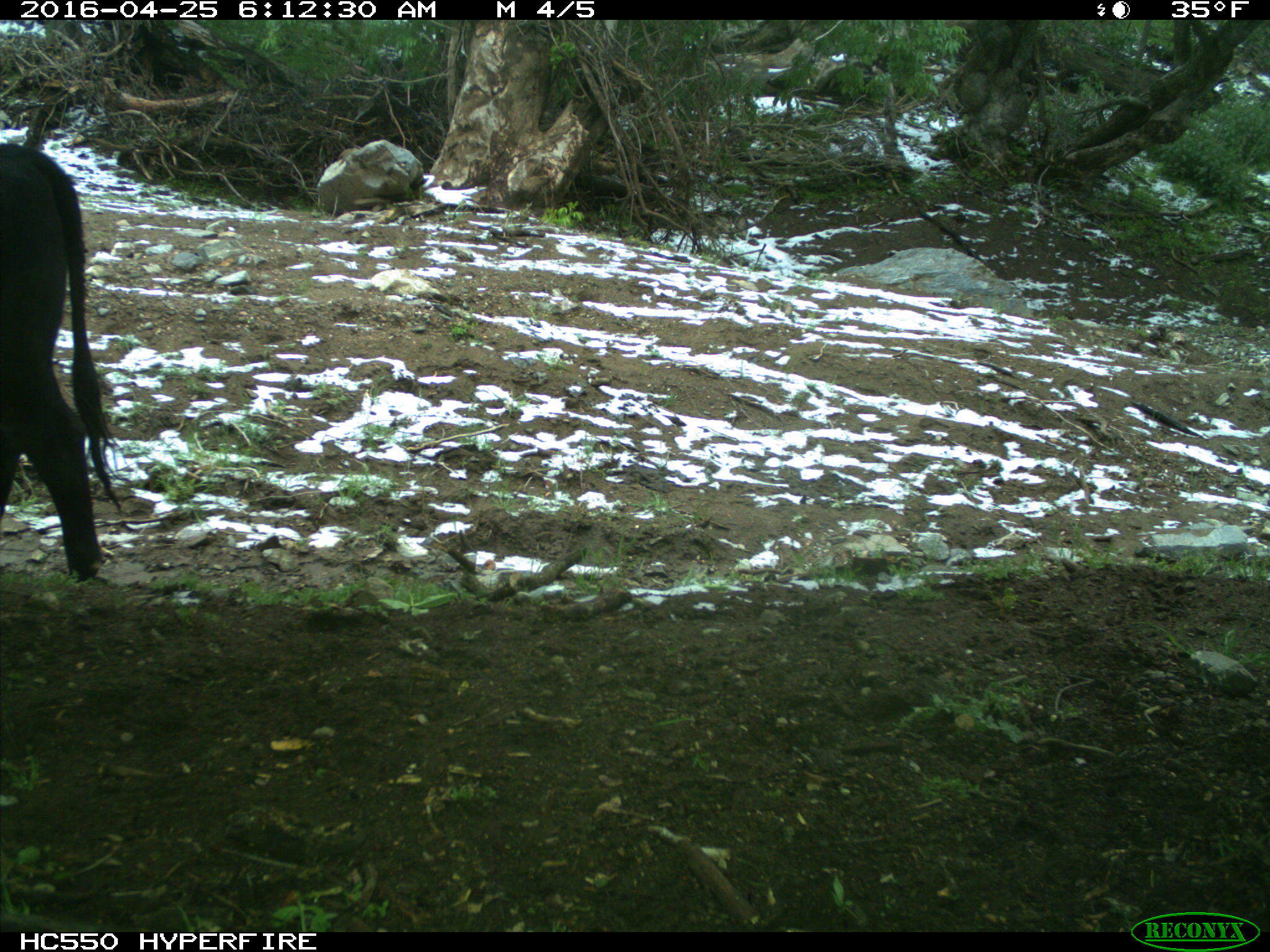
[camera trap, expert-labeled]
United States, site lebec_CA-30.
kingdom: Animalia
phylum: Chordata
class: Mammalia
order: Artiodactyla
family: Bovidae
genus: Bos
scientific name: Bos taurus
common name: domestic cow